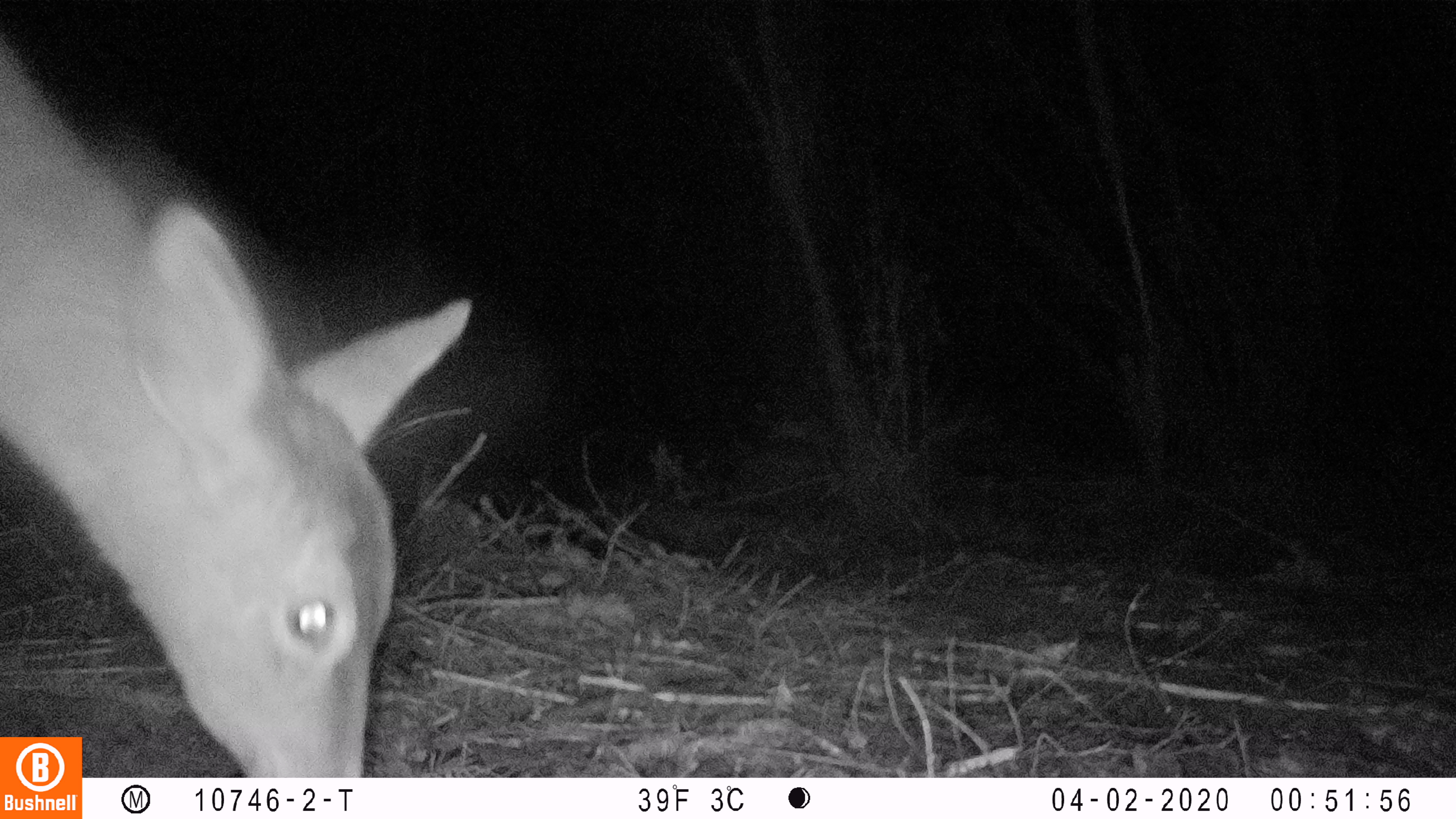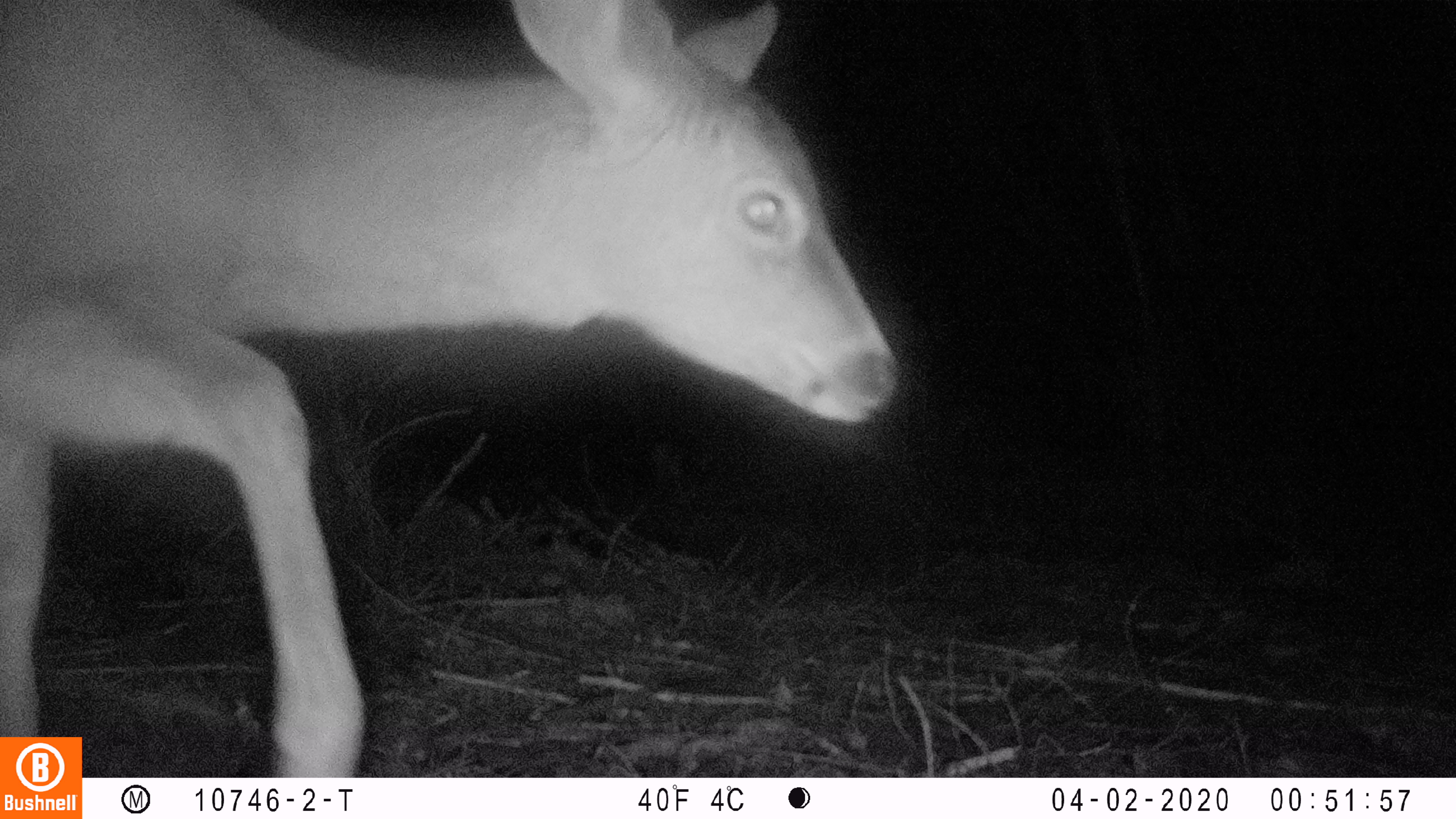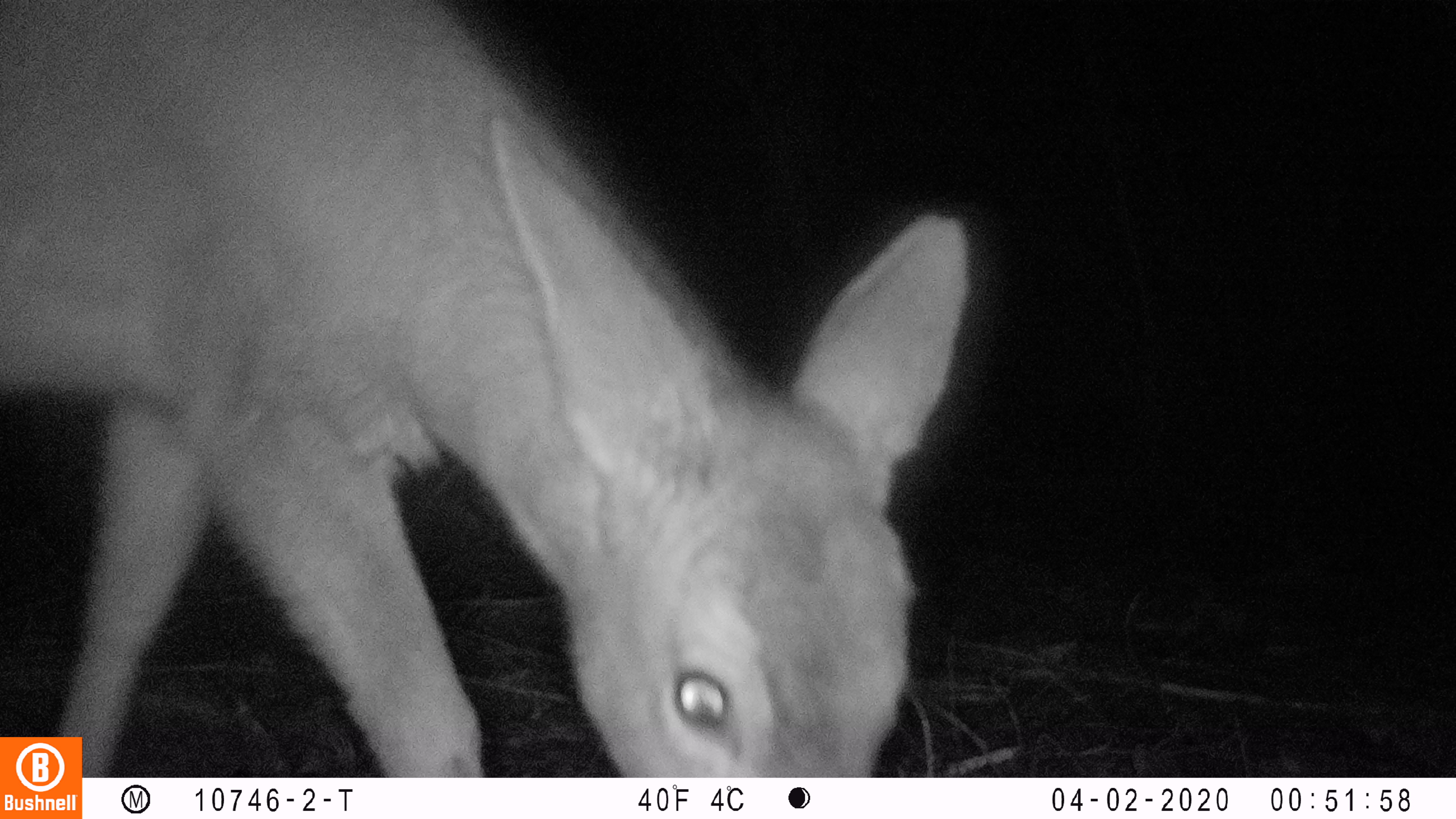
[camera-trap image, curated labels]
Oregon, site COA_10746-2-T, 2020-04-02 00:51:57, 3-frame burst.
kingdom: Animalia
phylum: Chordata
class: Mammalia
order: Artiodactyla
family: Cervidae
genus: Odocoileus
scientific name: Odocoileus hemionus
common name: black-tailed deer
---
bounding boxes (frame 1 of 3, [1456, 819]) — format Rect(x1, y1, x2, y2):
black-tailed deer: Rect(86, 141, 472, 770)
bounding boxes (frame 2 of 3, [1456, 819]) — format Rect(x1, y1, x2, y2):
black-tailed deer: Rect(0, 0, 901, 730)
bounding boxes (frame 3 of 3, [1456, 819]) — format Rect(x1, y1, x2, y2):
black-tailed deer: Rect(0, 0, 975, 730)